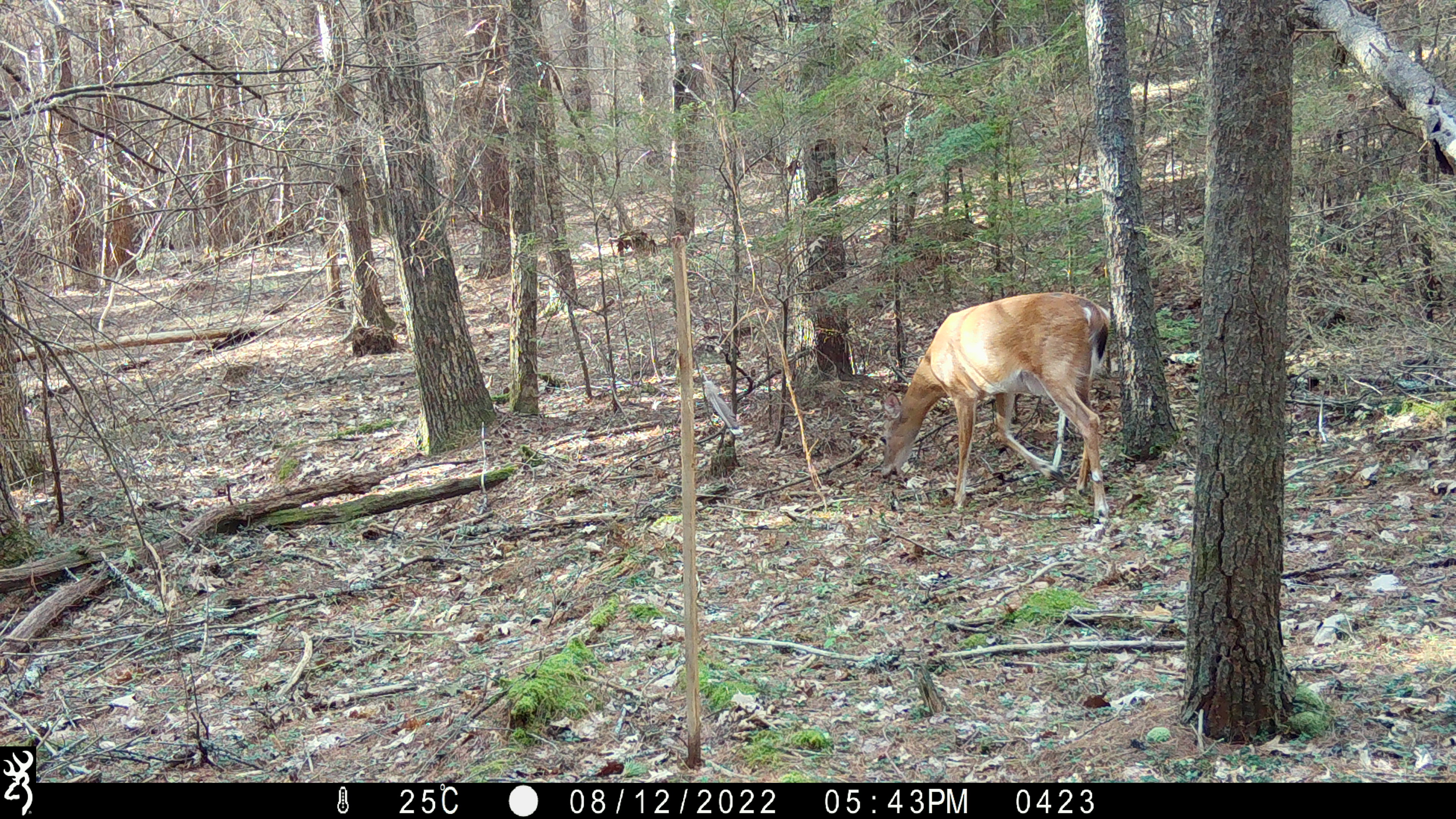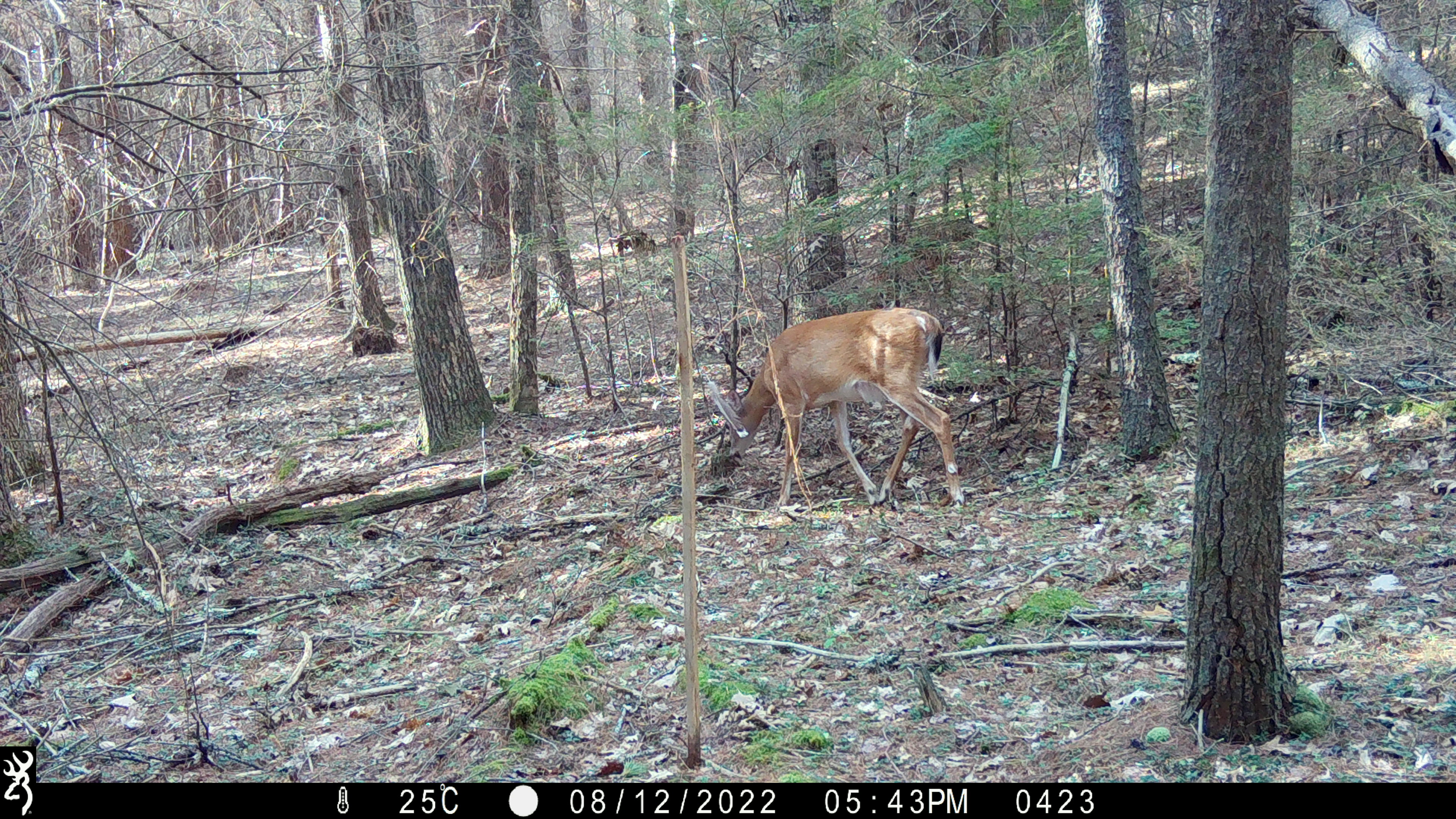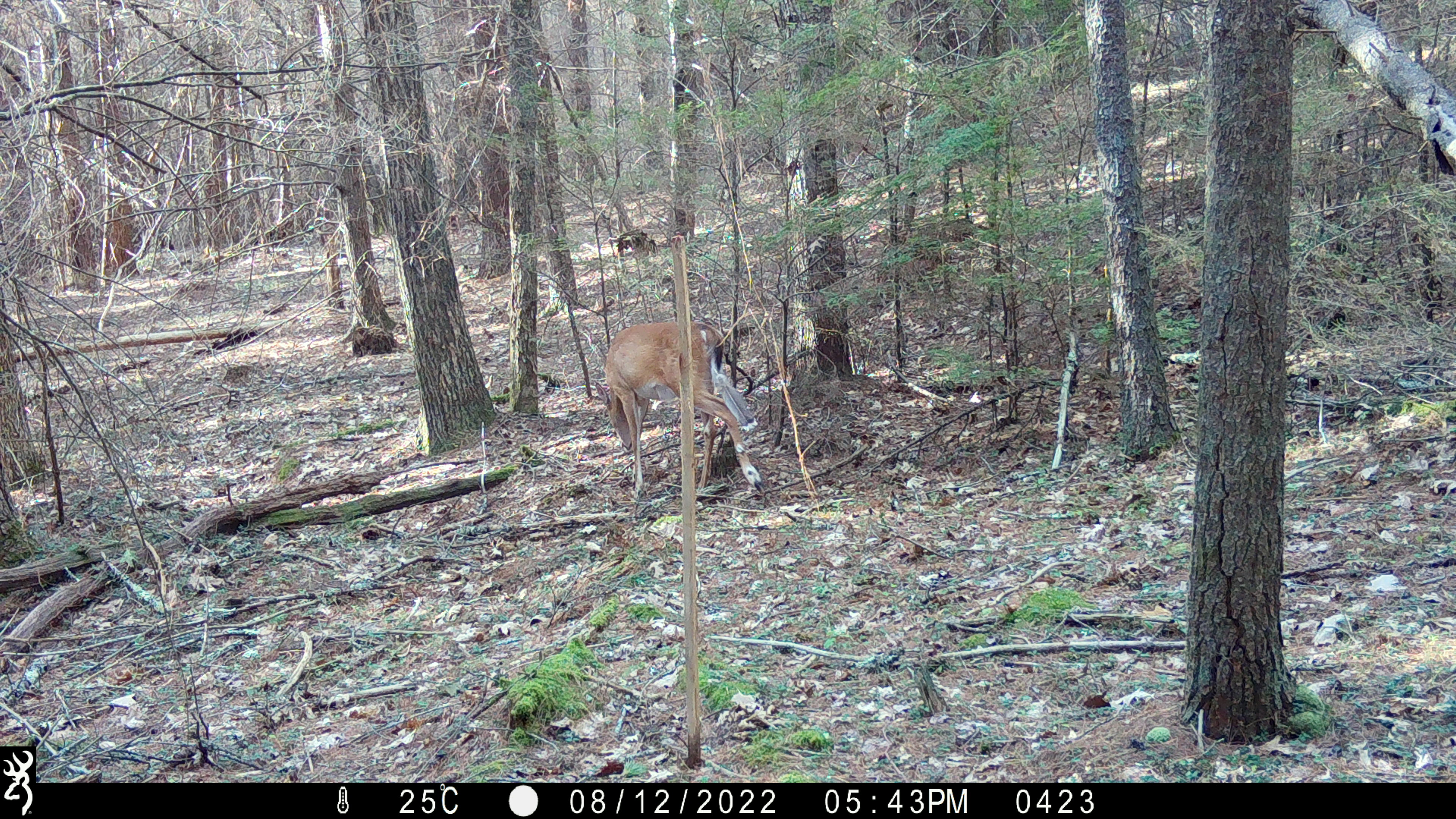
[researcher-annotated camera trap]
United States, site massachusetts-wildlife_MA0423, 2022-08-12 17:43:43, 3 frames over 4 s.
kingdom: Animalia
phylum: Chordata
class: Mammalia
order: Artiodactyla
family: Cervidae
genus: Odocoileus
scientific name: Odocoileus virginianus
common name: white-tailed deer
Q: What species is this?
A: White-tailed deer (Odocoileus virginianus).